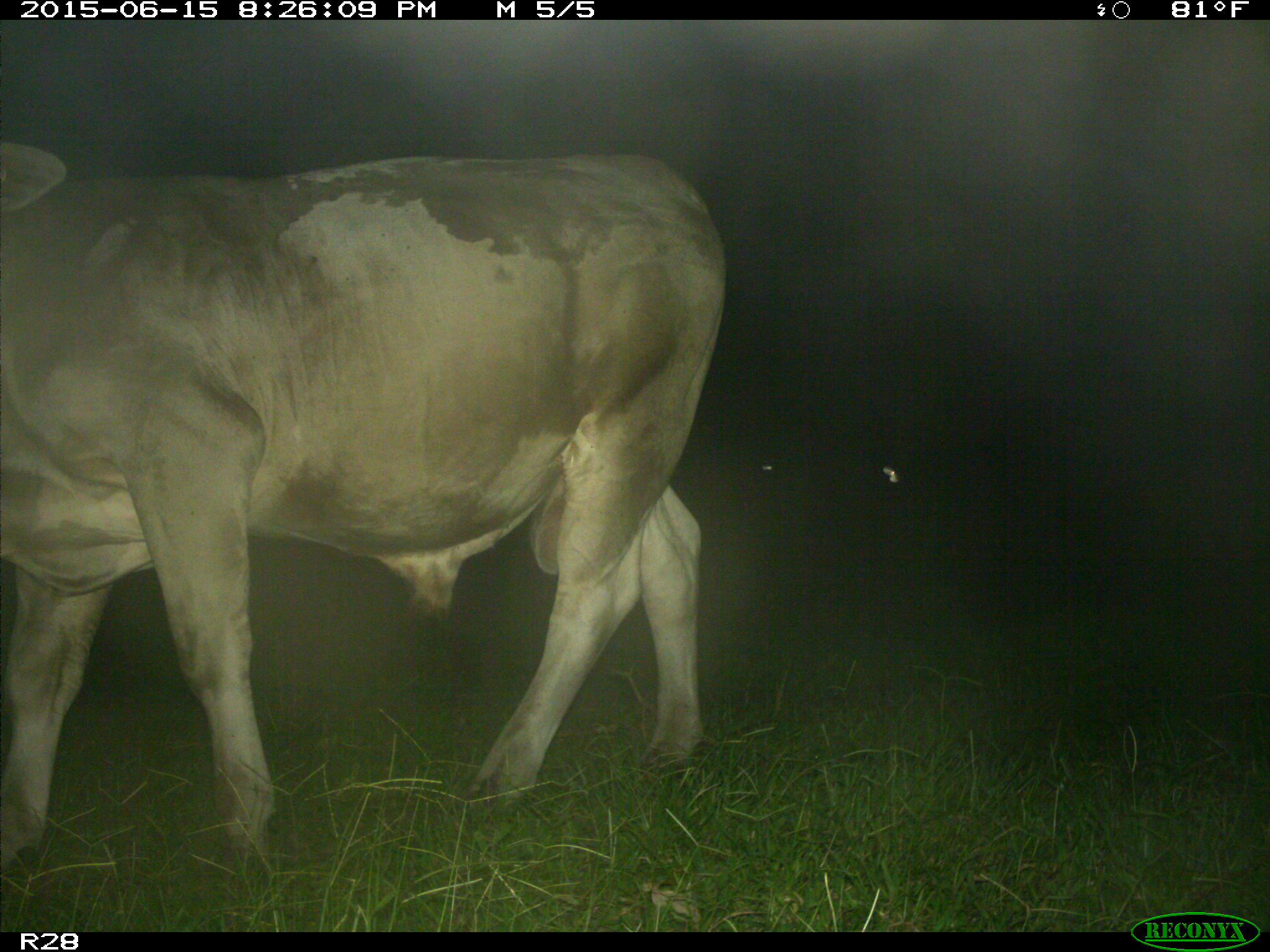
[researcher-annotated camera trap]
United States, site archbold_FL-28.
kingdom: Animalia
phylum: Chordata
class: Mammalia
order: Artiodactyla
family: Bovidae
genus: Bos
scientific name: Bos taurus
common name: domestic cow